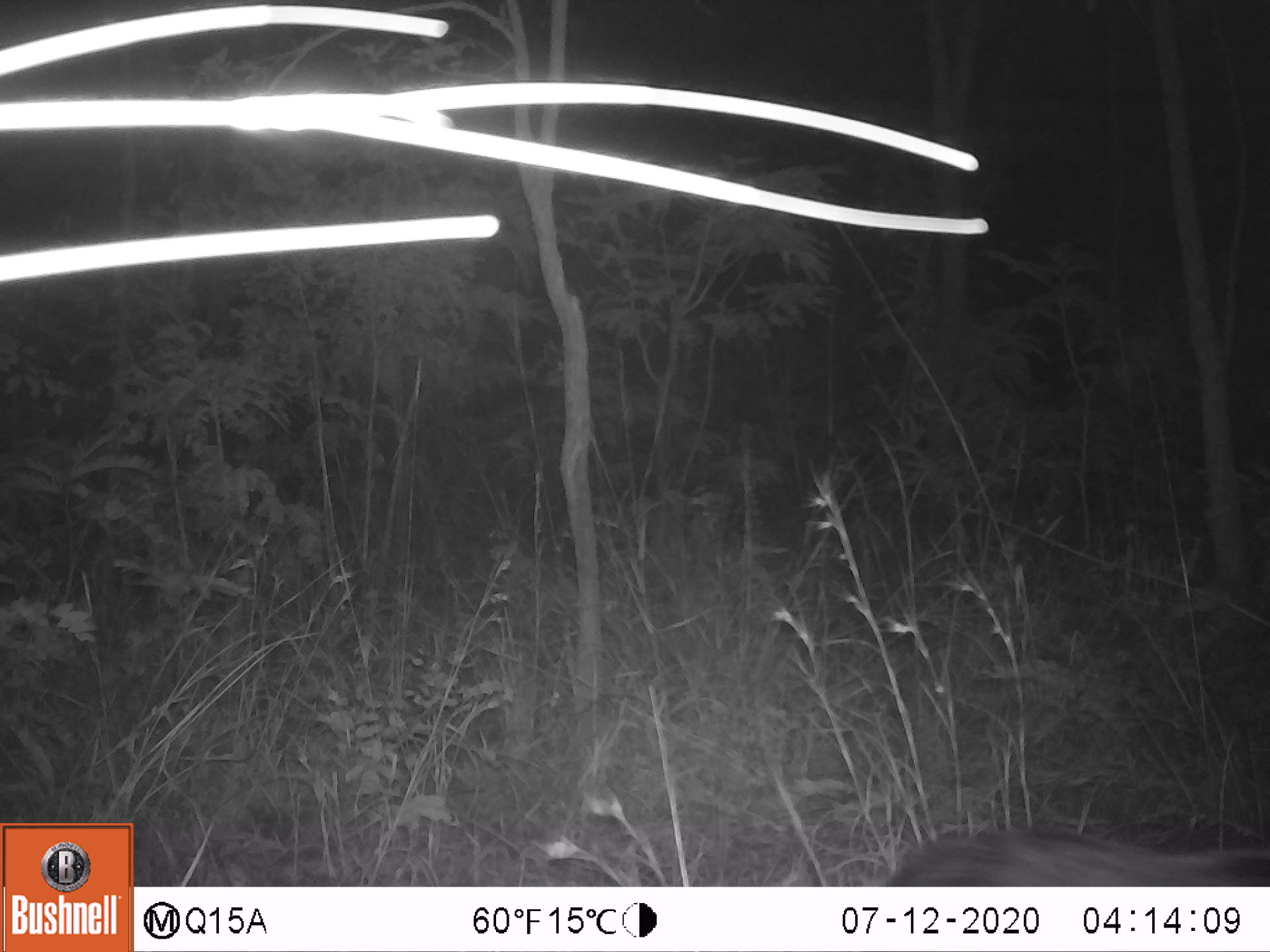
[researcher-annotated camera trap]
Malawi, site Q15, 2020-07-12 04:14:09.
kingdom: Animalia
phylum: Chordata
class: Mammalia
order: Artiodactyla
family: Suidae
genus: Potamochoerus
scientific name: Potamochoerus larvatus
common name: bushpig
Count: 1.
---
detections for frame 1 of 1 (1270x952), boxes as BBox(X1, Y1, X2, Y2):
bushpig: BBox(881, 821, 1262, 883)